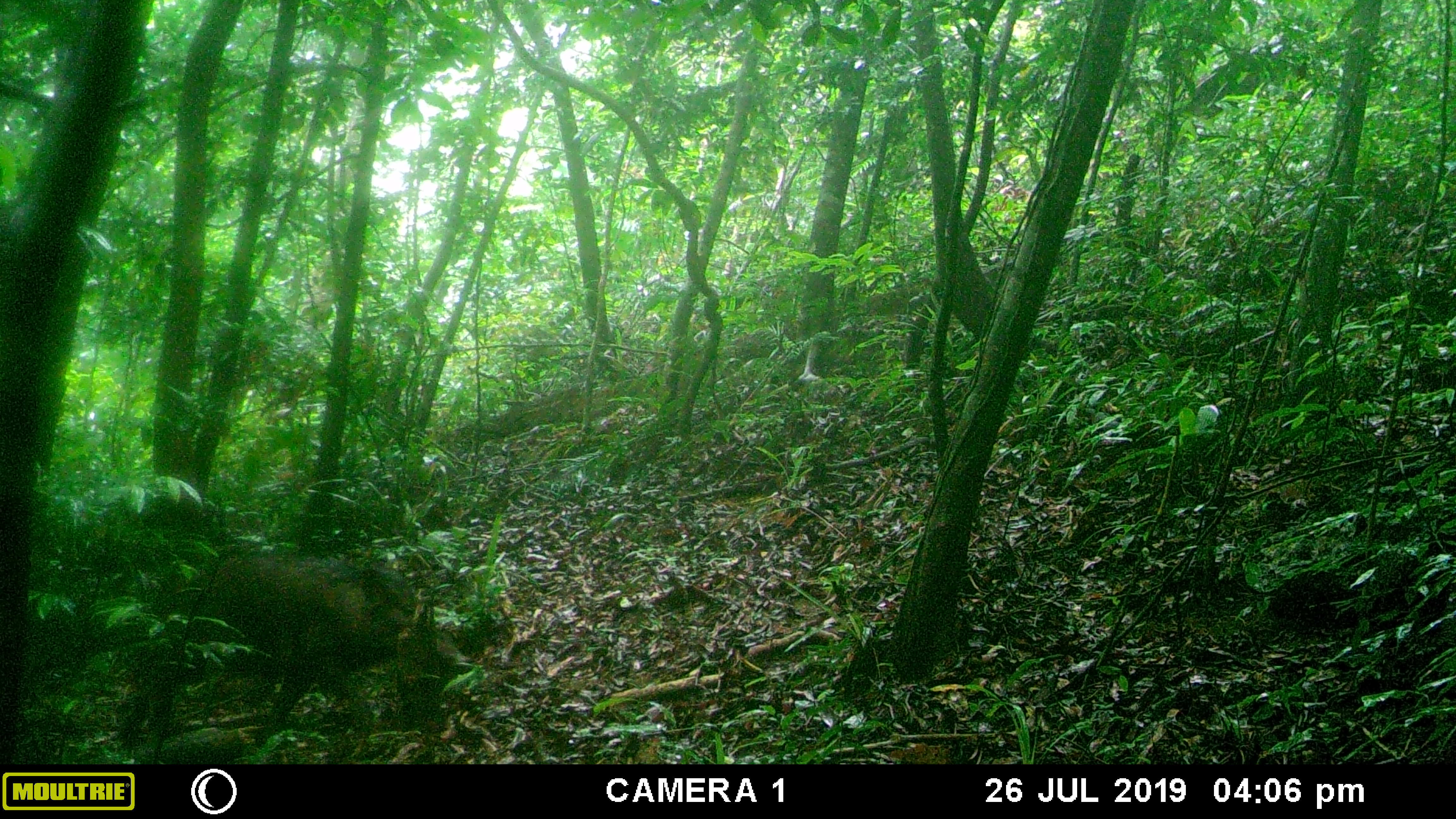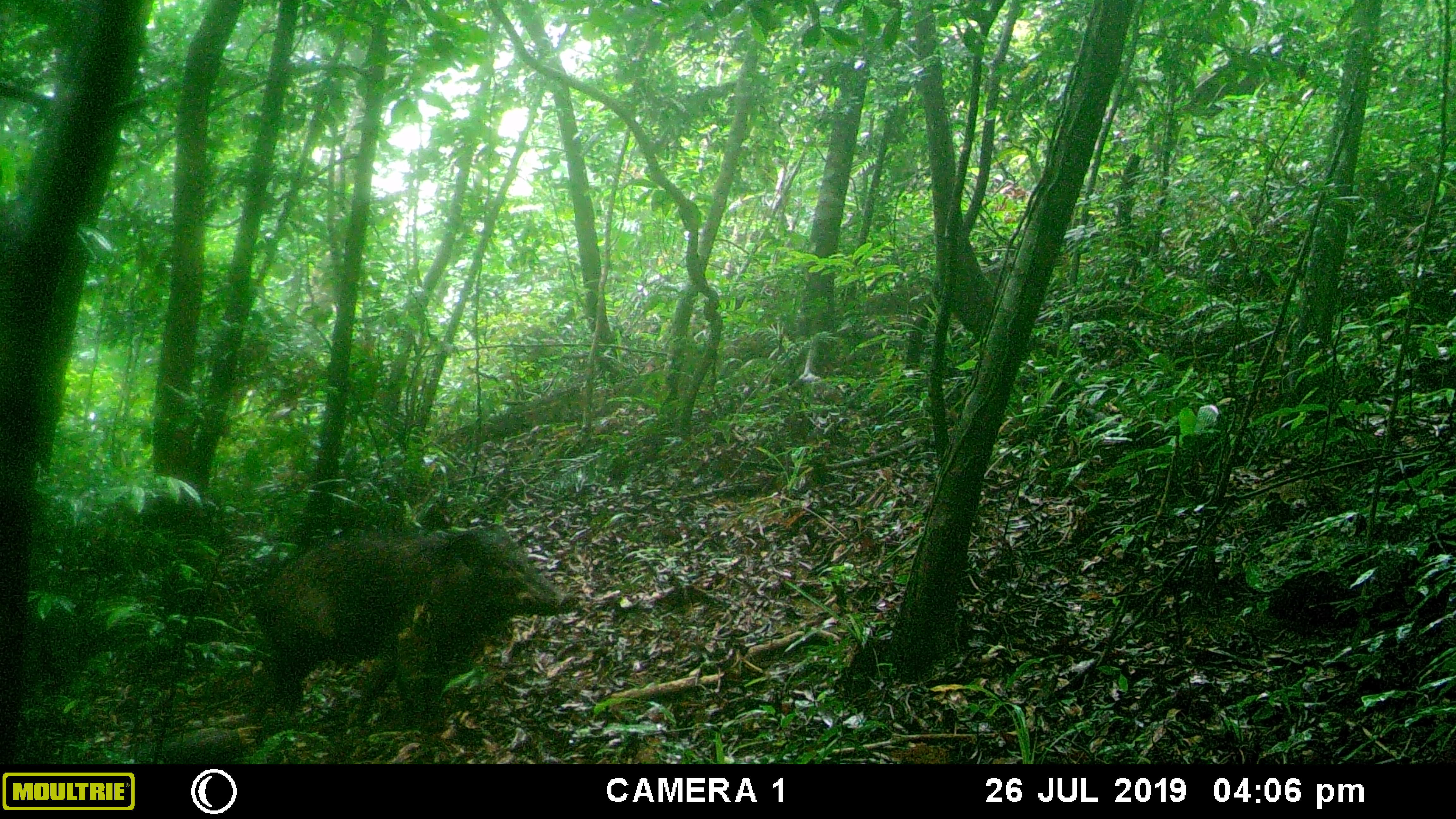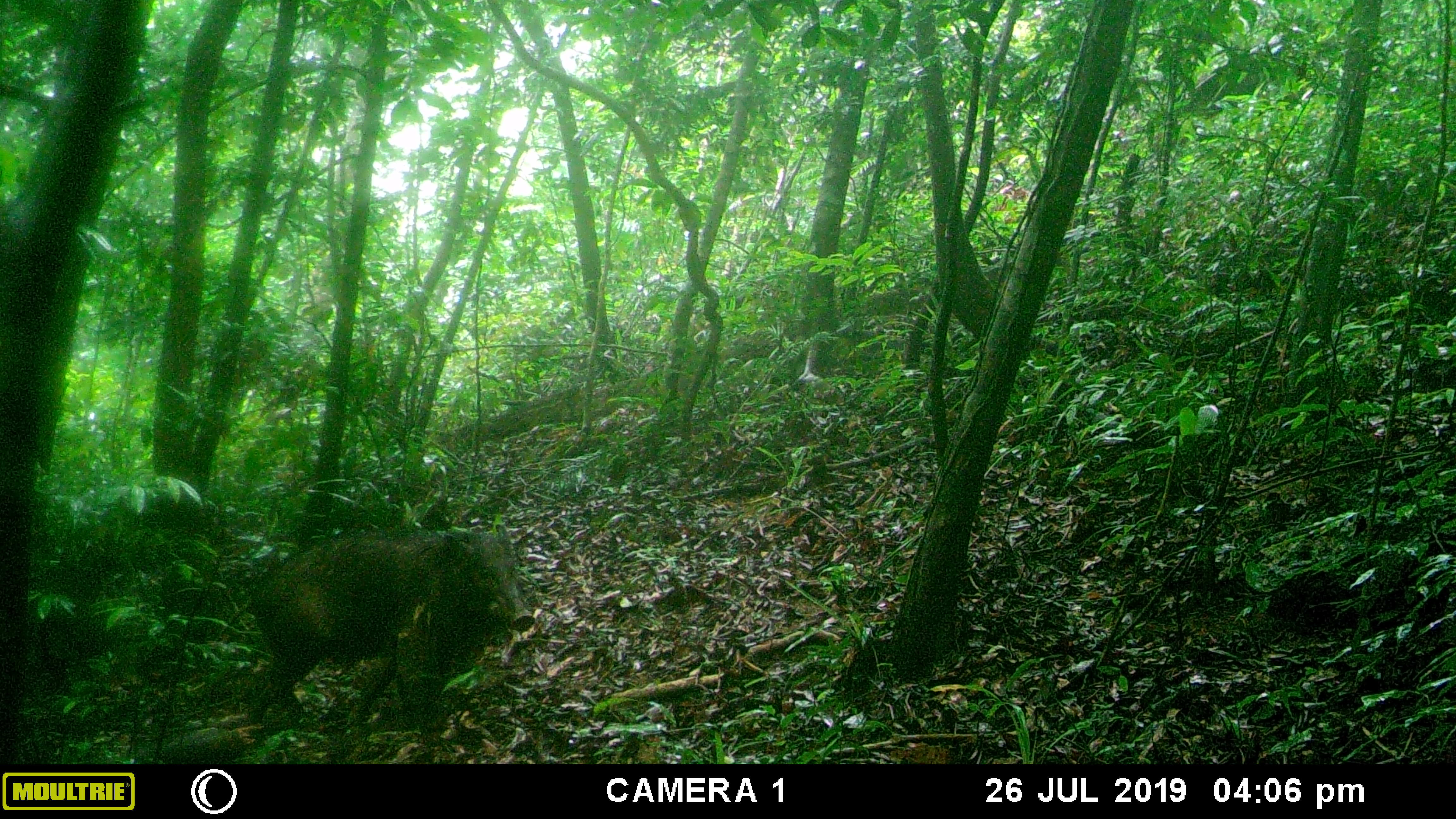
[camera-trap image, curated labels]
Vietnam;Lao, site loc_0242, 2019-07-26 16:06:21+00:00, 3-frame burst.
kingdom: Animalia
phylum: Chordata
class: Mammalia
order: Artiodactyla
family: Suidae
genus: Sus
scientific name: Sus scrofa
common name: eurasian wild pig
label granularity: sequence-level